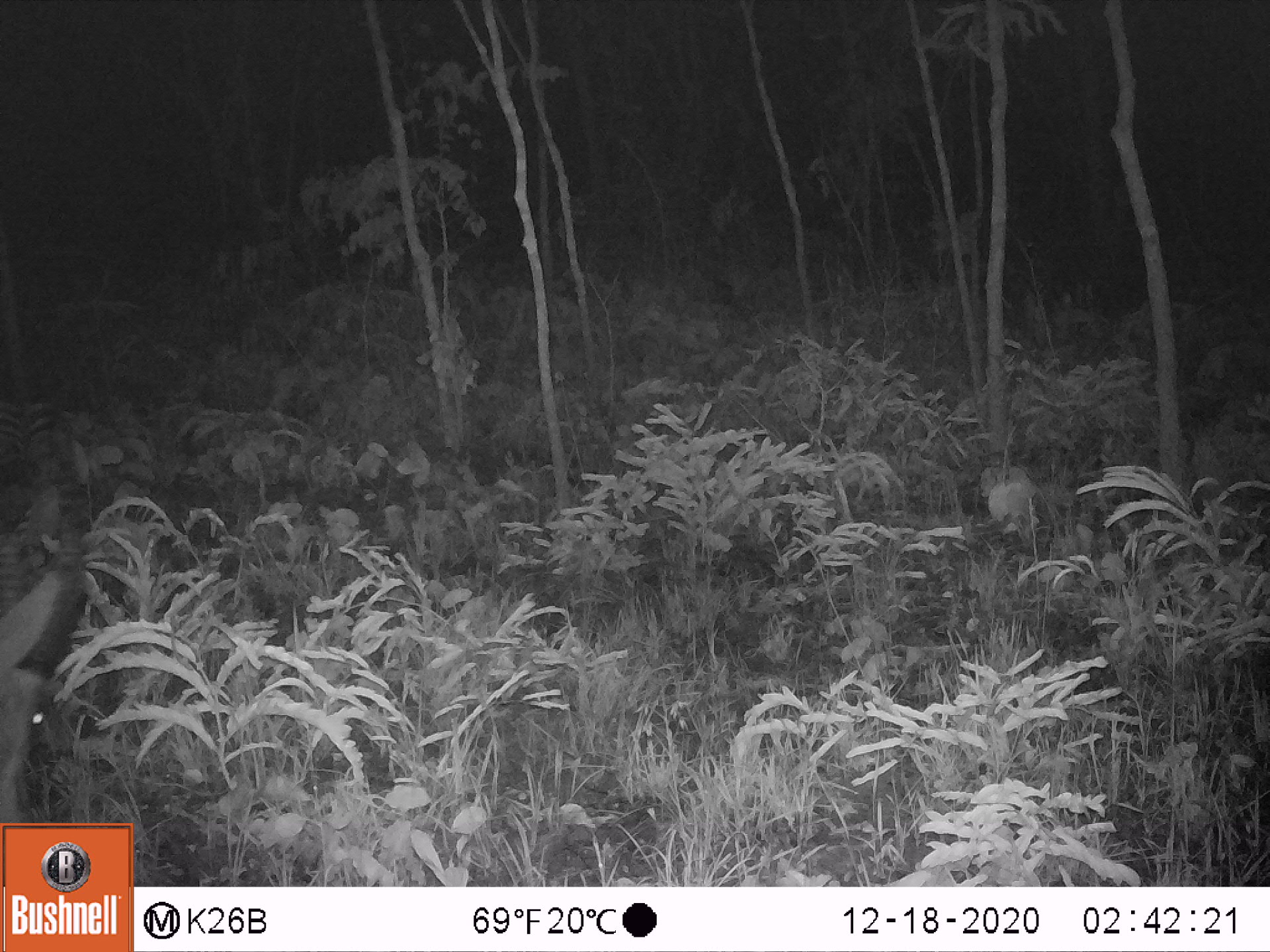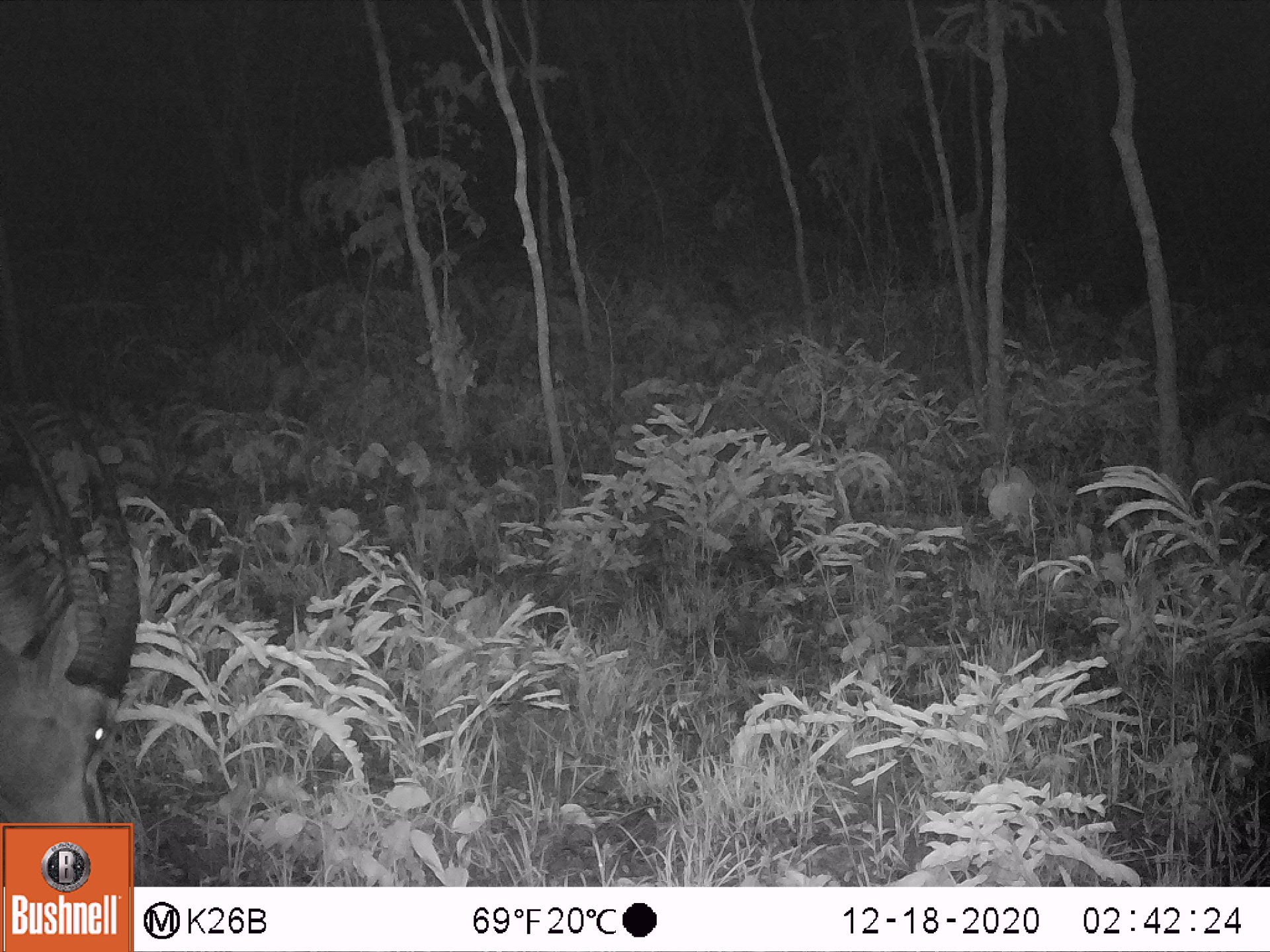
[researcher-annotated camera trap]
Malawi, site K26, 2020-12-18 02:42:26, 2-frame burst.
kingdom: Animalia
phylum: Chordata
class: Mammalia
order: Artiodactyla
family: Bovidae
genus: Hippotragus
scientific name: Hippotragus niger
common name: sable antelope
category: sable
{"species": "sable (sable antelope) (Hippotragus niger)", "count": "1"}